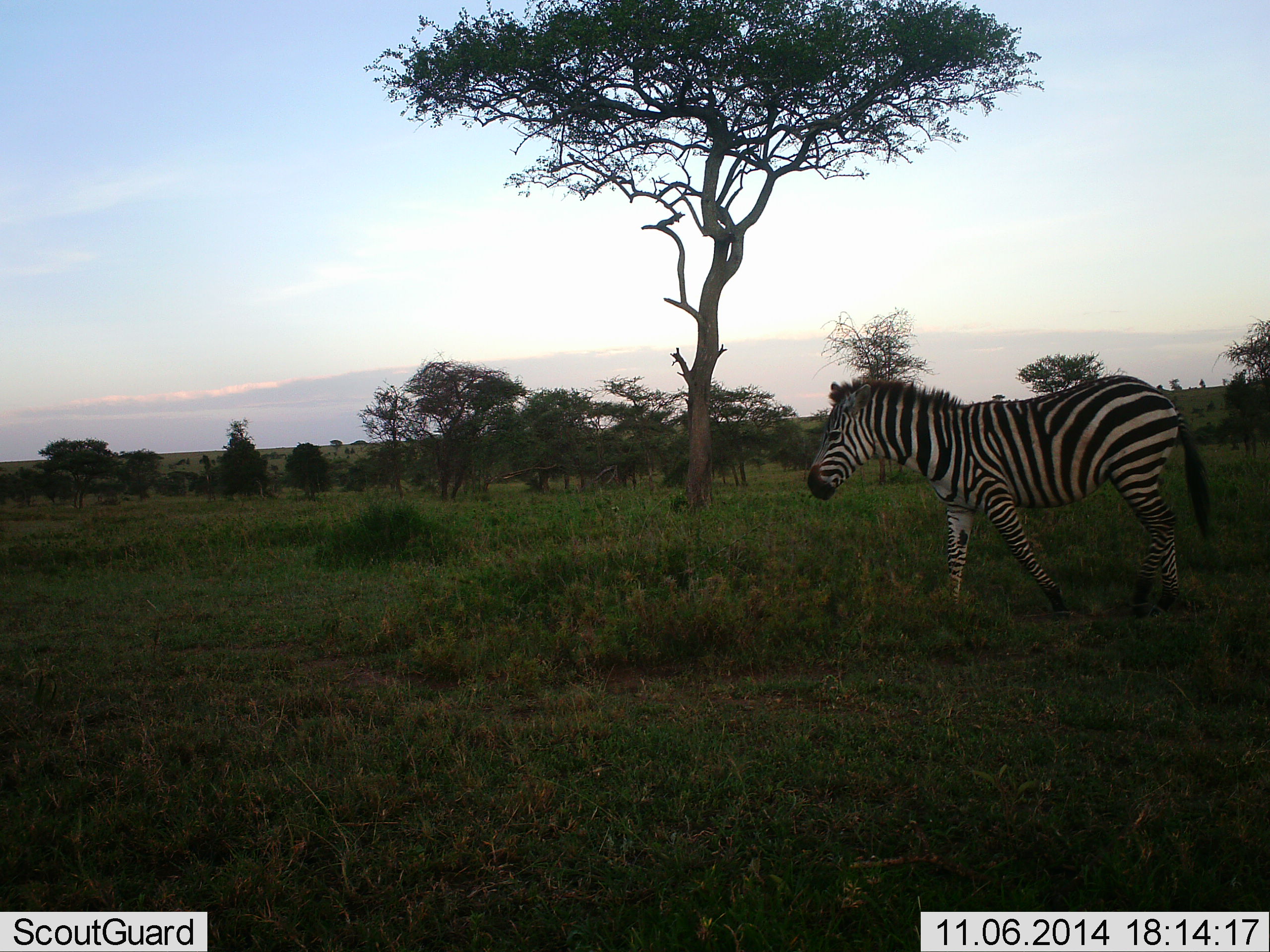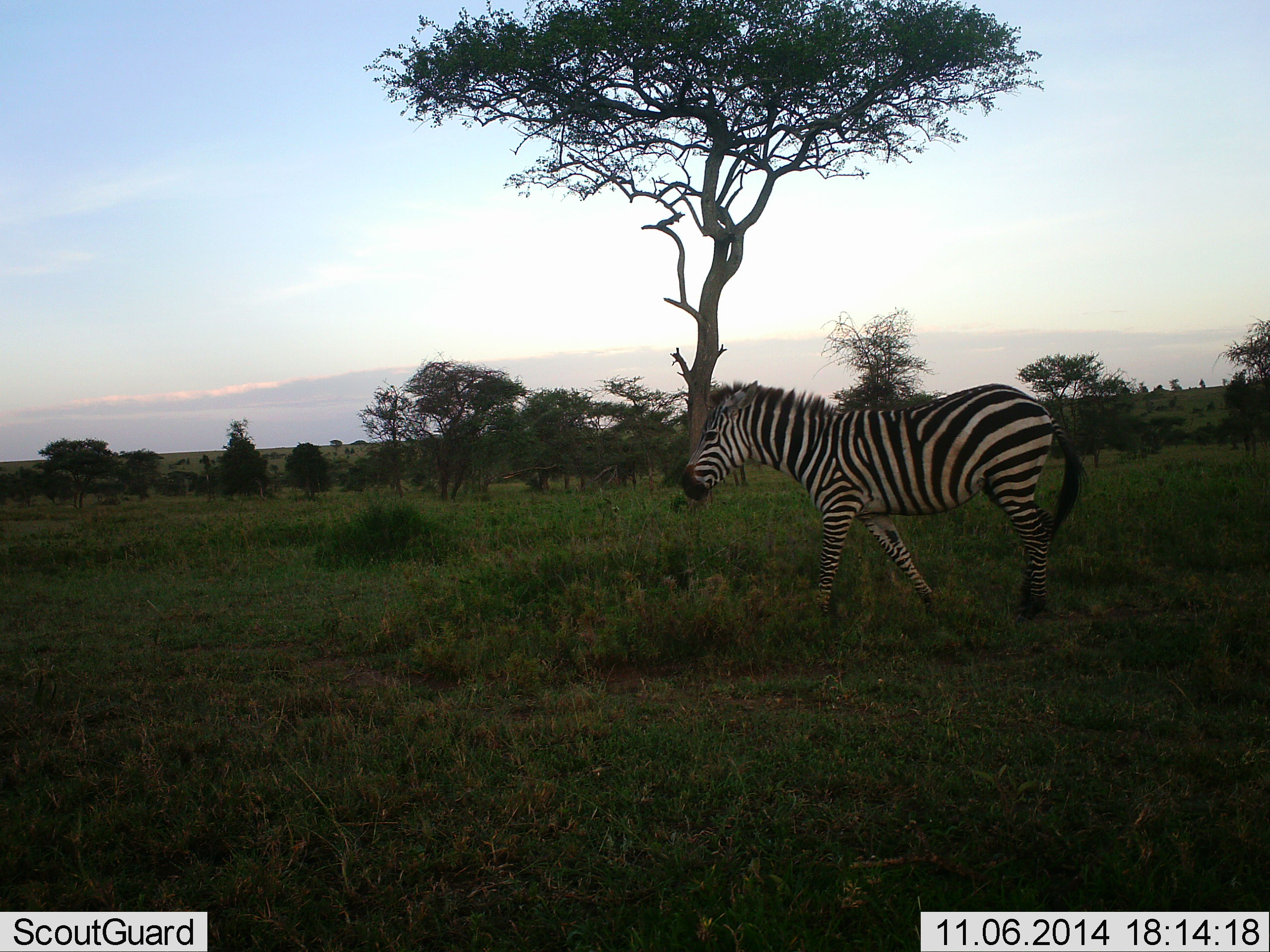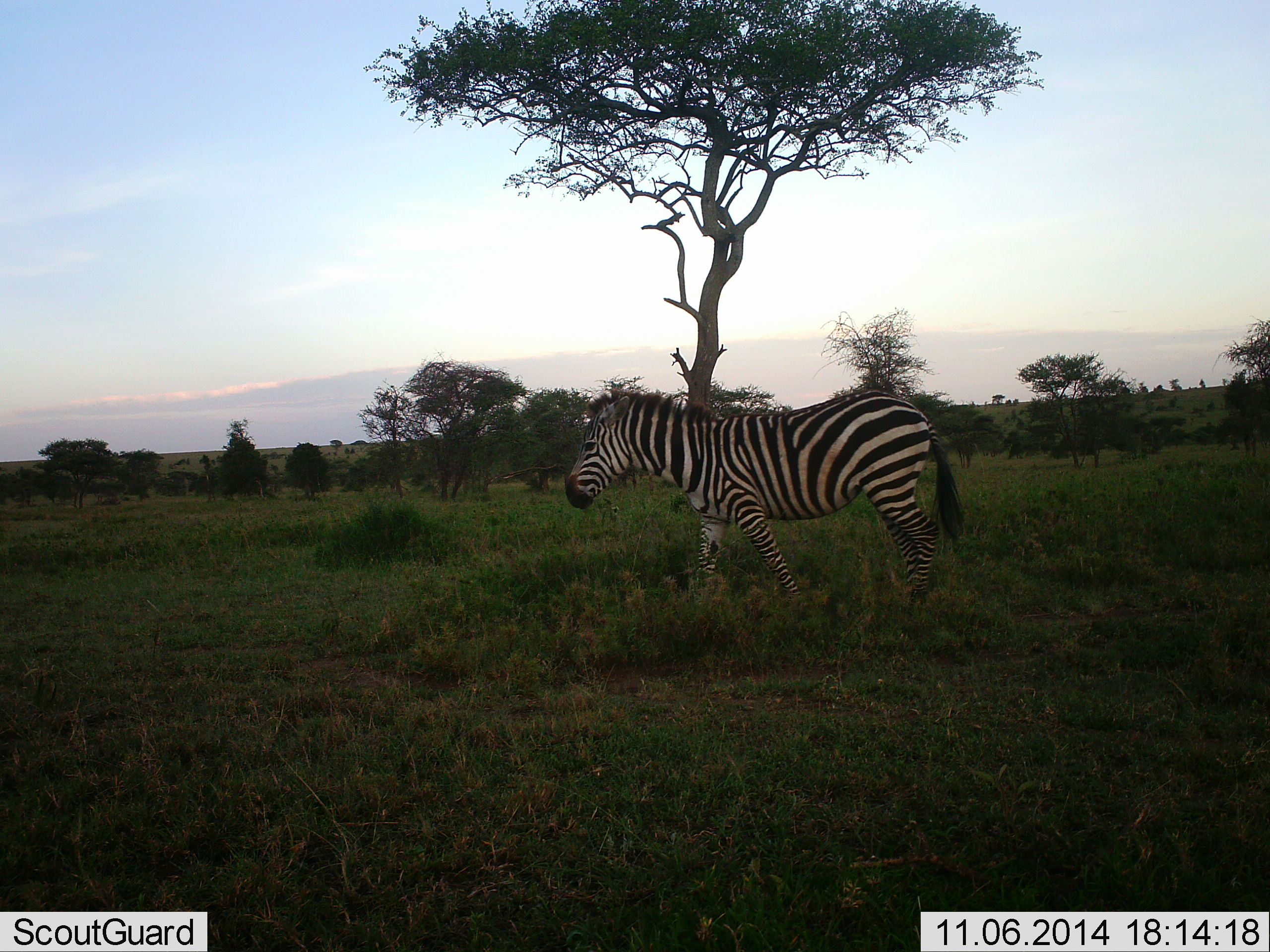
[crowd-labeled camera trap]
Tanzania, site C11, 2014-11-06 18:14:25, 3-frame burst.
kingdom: Animalia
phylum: Chordata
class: Mammalia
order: Perissodactyla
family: Equidae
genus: Equus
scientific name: Equus quagga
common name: plains zebra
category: zebra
Zebra (plains zebra) (Equus quagga), count 1. Behavior (volunteer vote fractions): standing 0%, resting 0%, moving 100%, interacting 0%. Young present (vote fraction): 0%. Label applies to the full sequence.